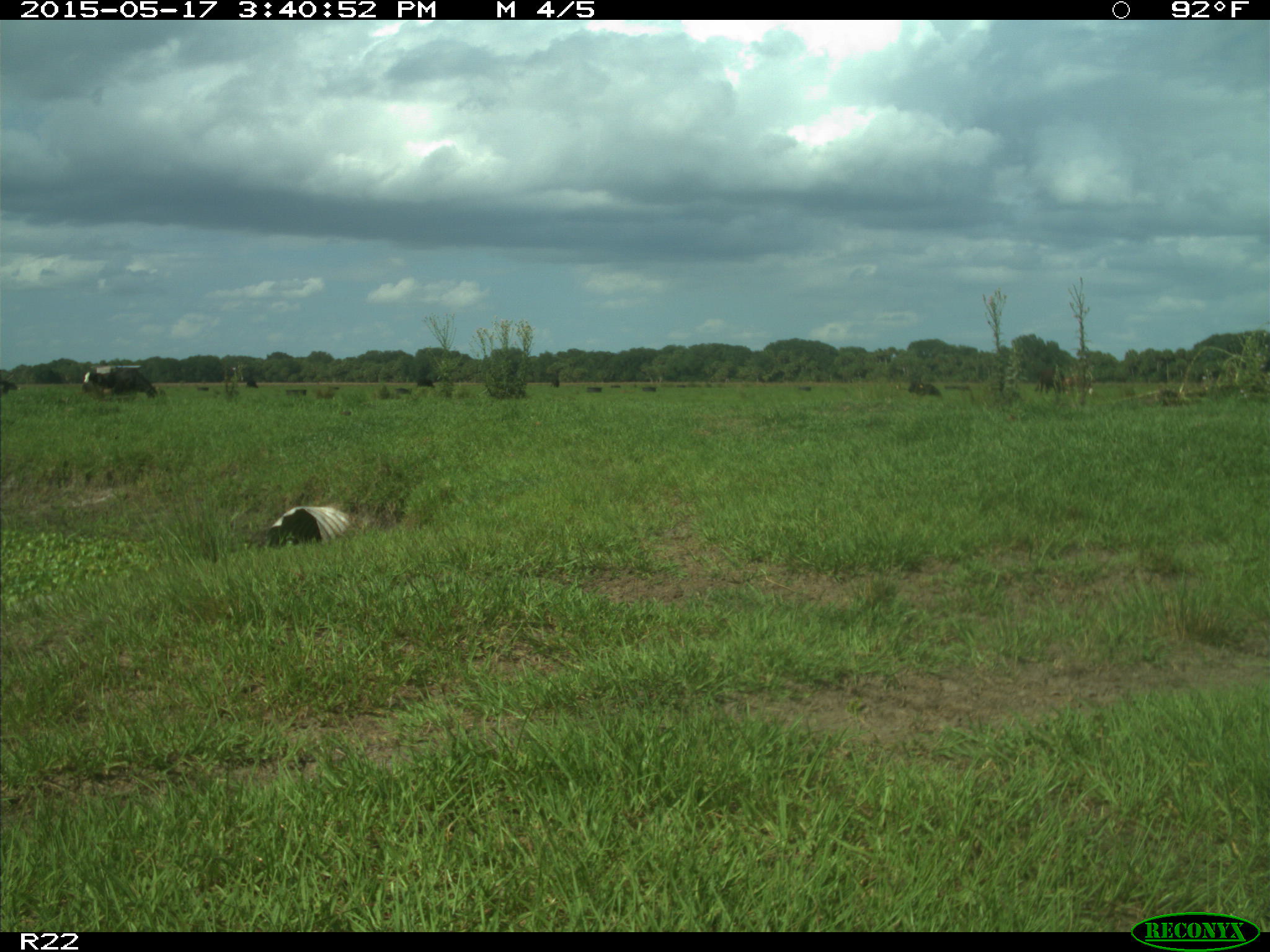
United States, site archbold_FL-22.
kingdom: Animalia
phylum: Chordata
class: Mammalia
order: Artiodactyla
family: Bovidae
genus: Bos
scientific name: Bos taurus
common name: domestic cow